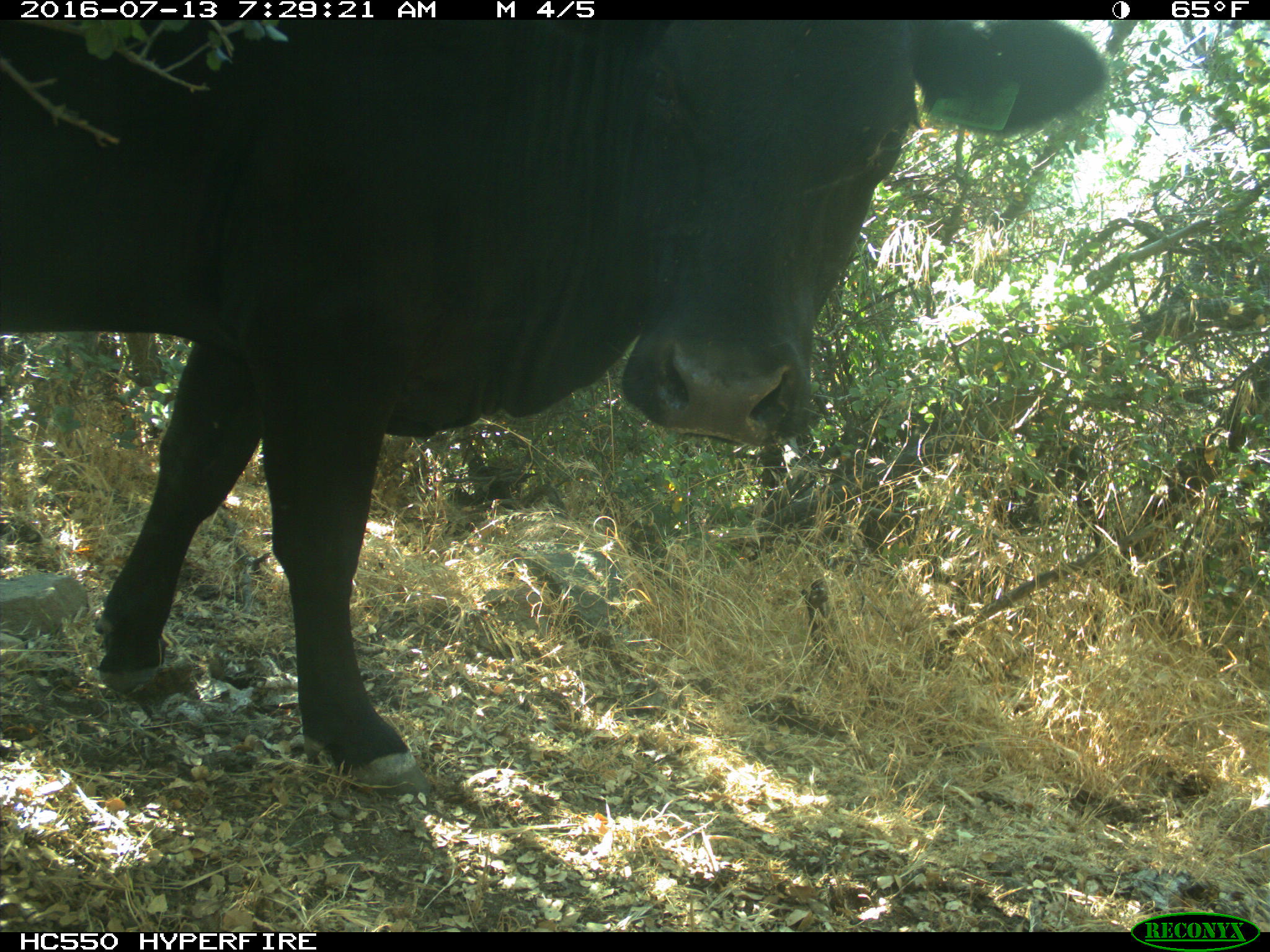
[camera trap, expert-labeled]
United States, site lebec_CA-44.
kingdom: Animalia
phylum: Chordata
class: Mammalia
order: Artiodactyla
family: Bovidae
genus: Bos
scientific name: Bos taurus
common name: domestic cow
Bos taurus (domestic cow).